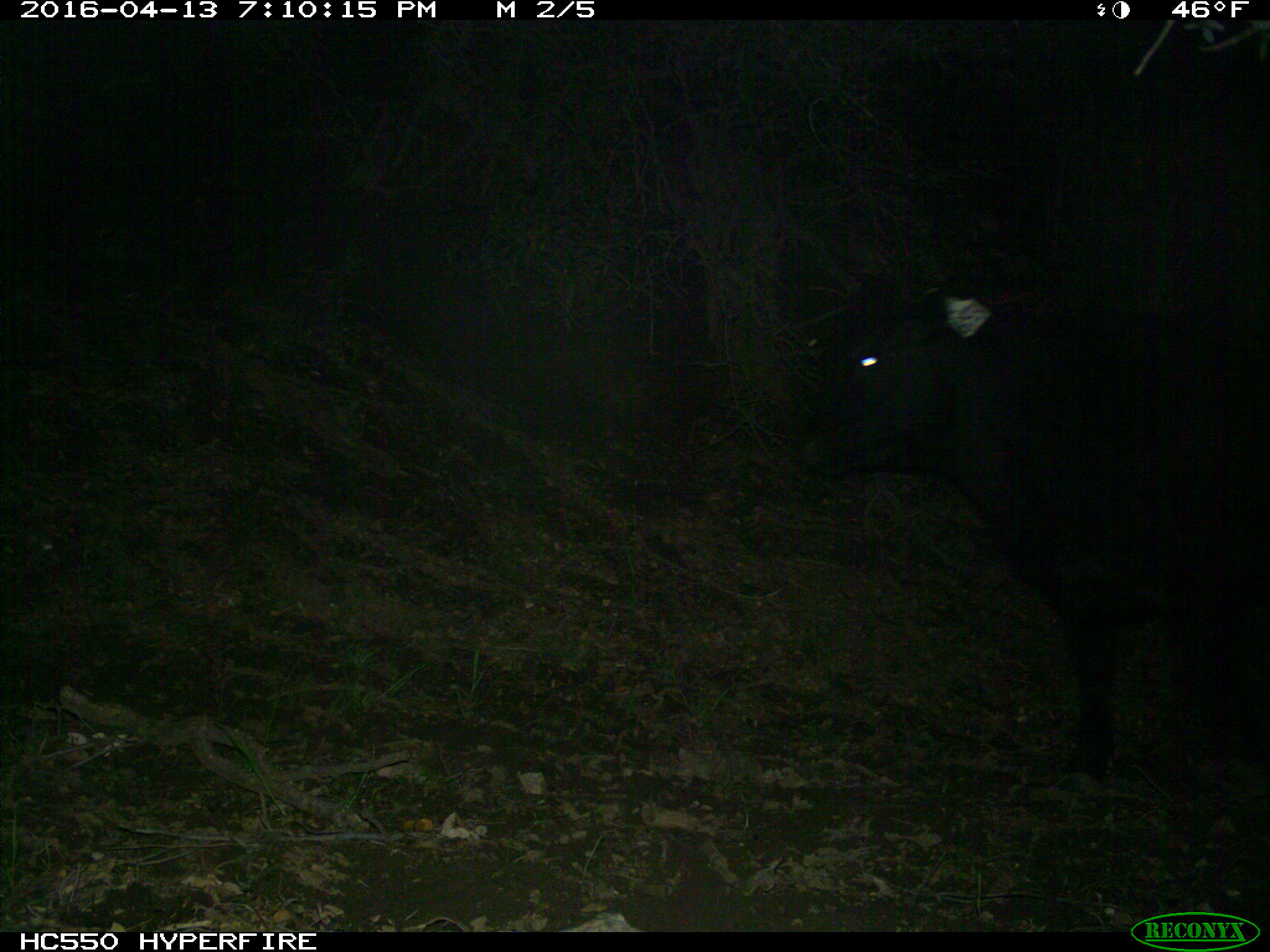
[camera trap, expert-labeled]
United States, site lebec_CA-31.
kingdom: Animalia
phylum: Chordata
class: Mammalia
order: Artiodactyla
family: Bovidae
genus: Bos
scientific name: Bos taurus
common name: domestic cow